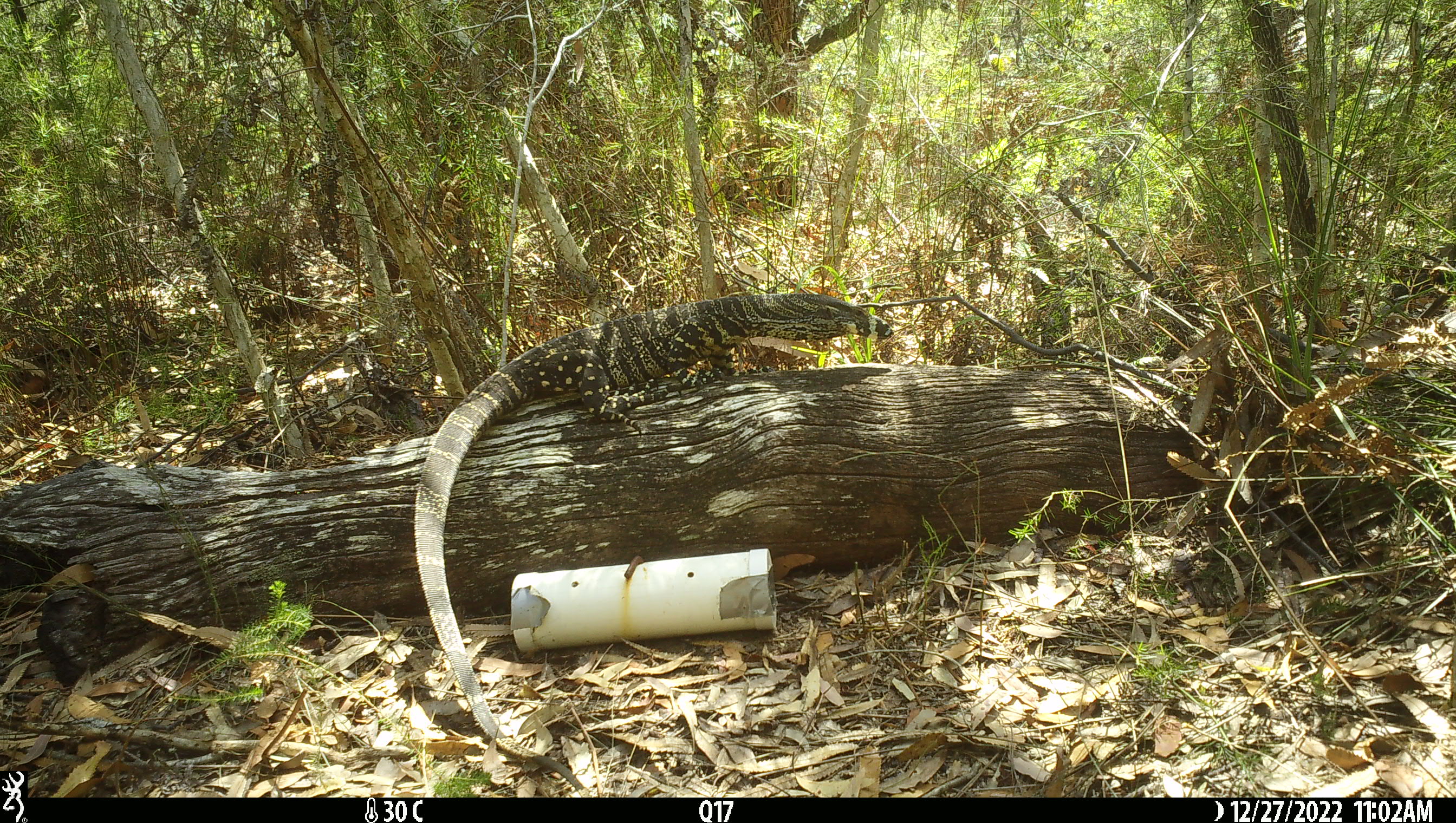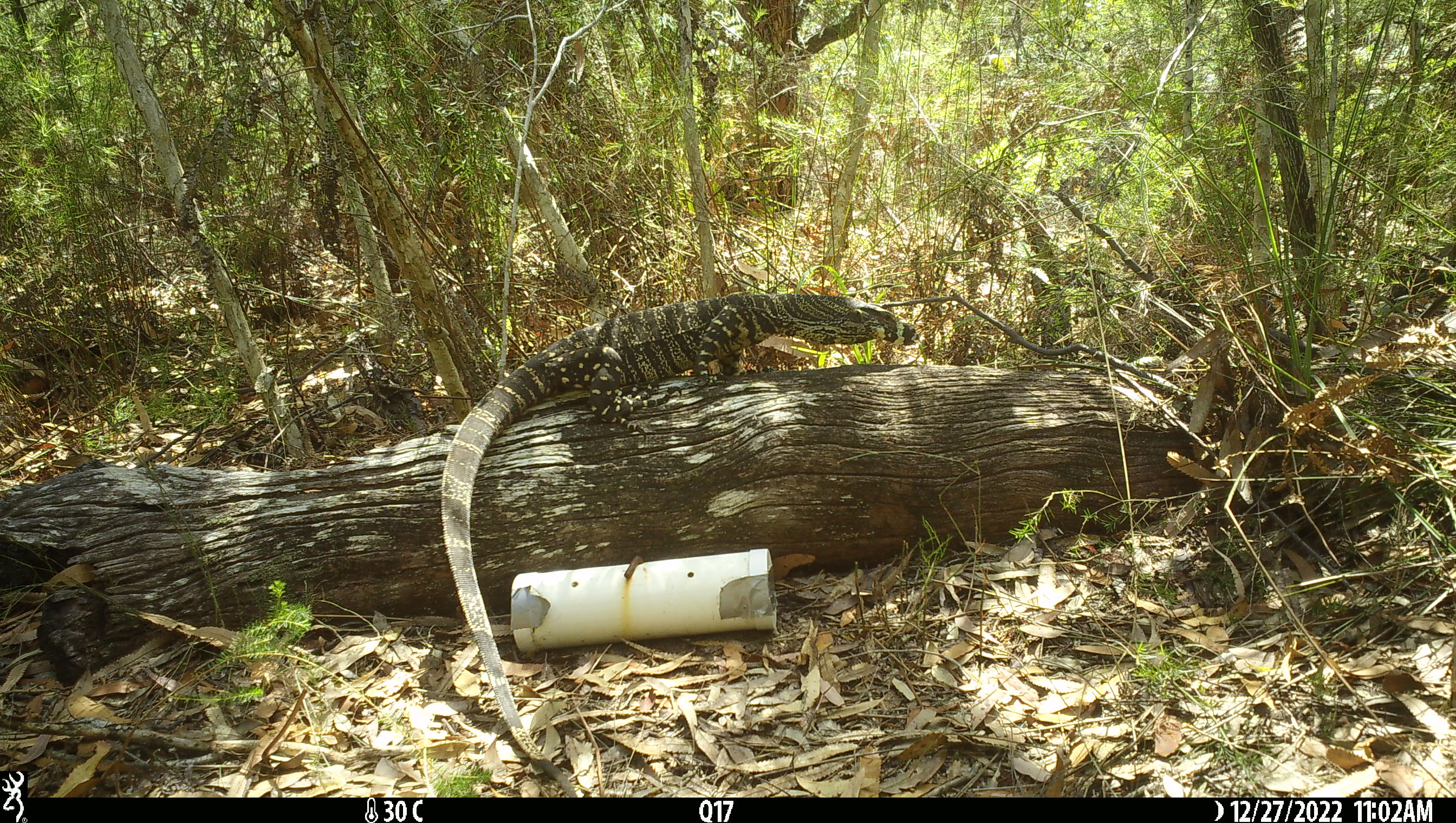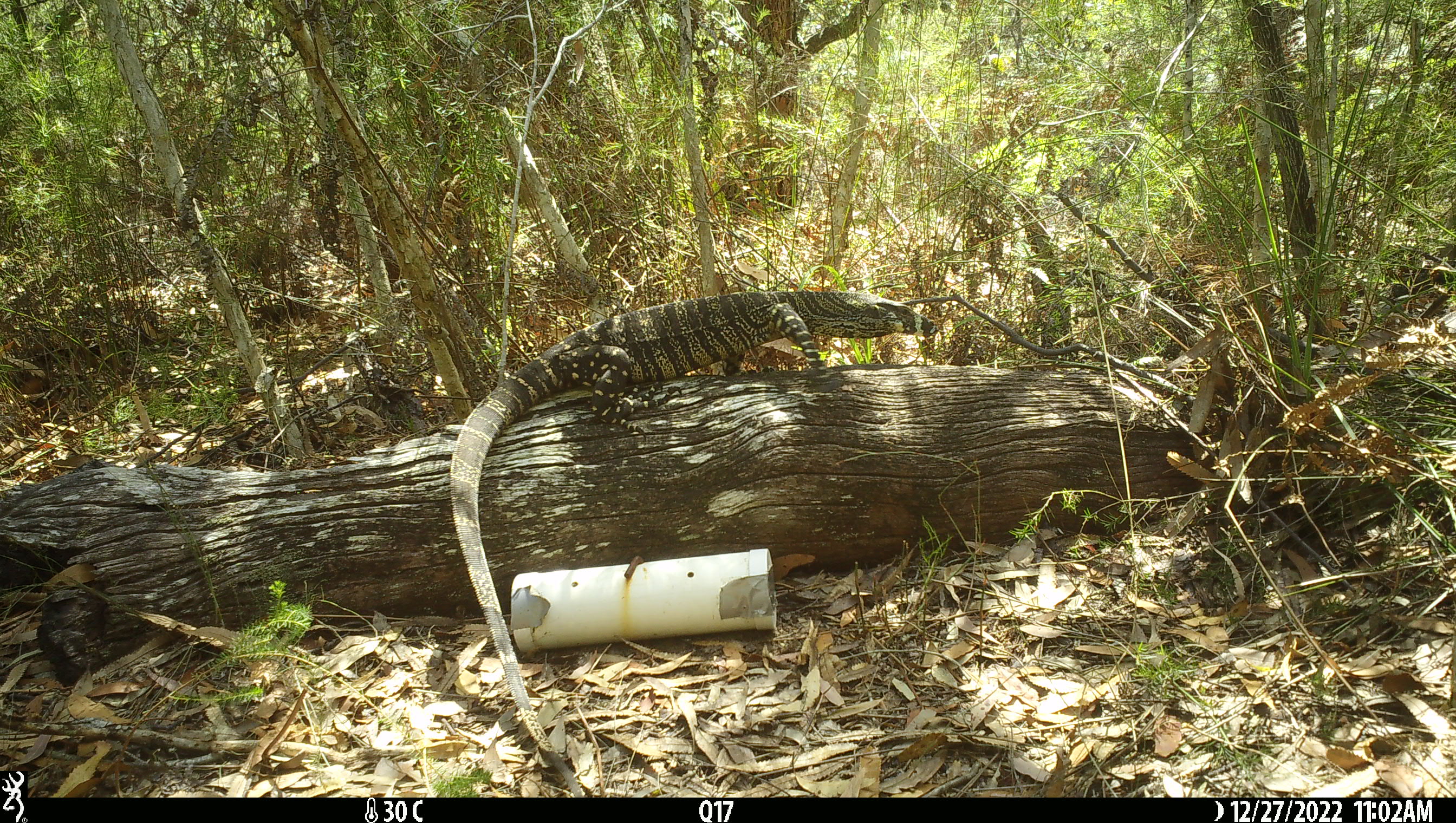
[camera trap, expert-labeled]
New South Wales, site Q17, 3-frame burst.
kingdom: Animalia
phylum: Chordata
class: Reptilia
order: Squamata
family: Varanidae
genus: Varanus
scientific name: Varanus varius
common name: lace monitor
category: goanna